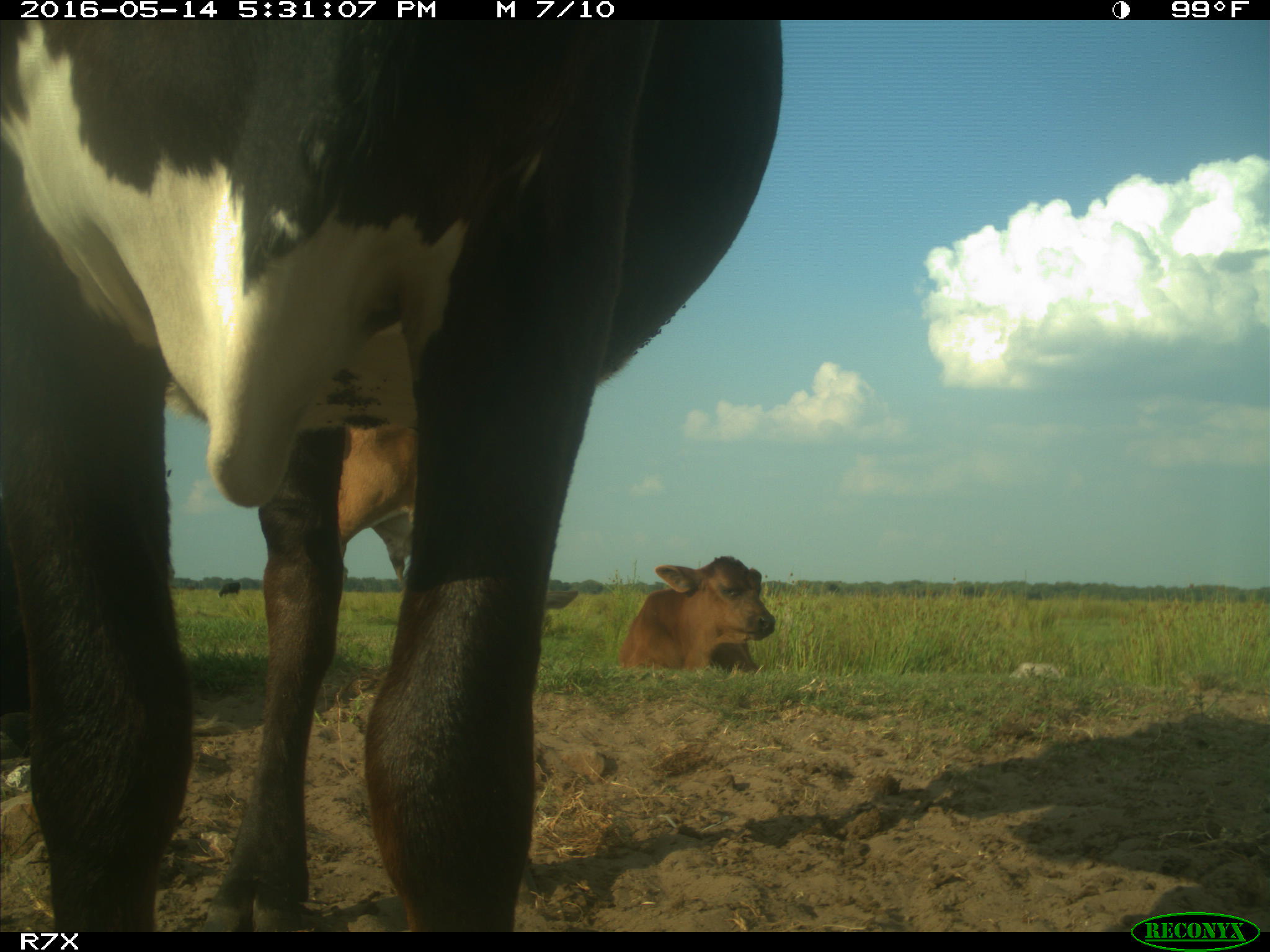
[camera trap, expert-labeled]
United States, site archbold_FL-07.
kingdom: Animalia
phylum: Chordata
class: Mammalia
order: Artiodactyla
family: Bovidae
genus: Bos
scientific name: Bos taurus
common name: domestic cow